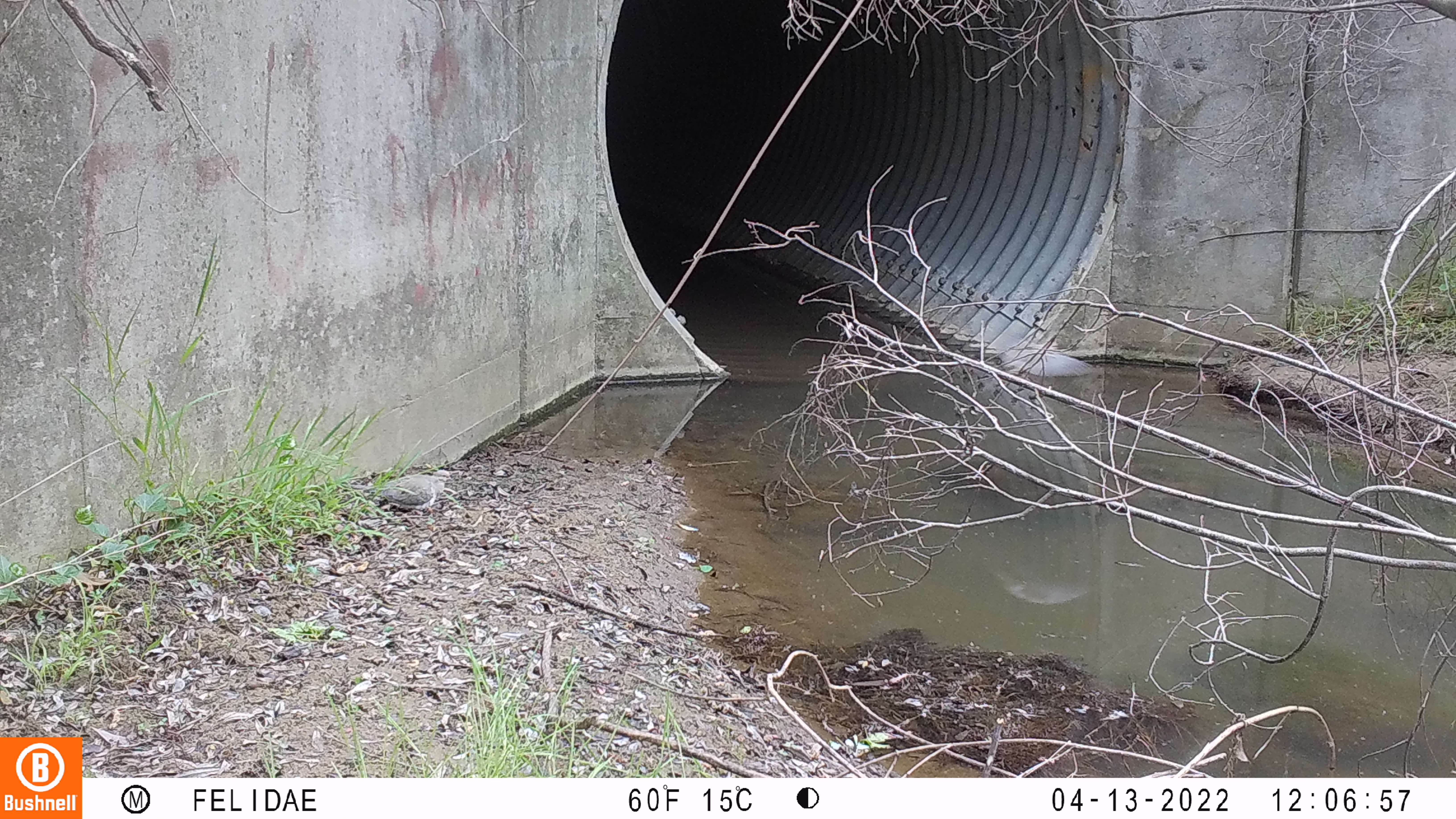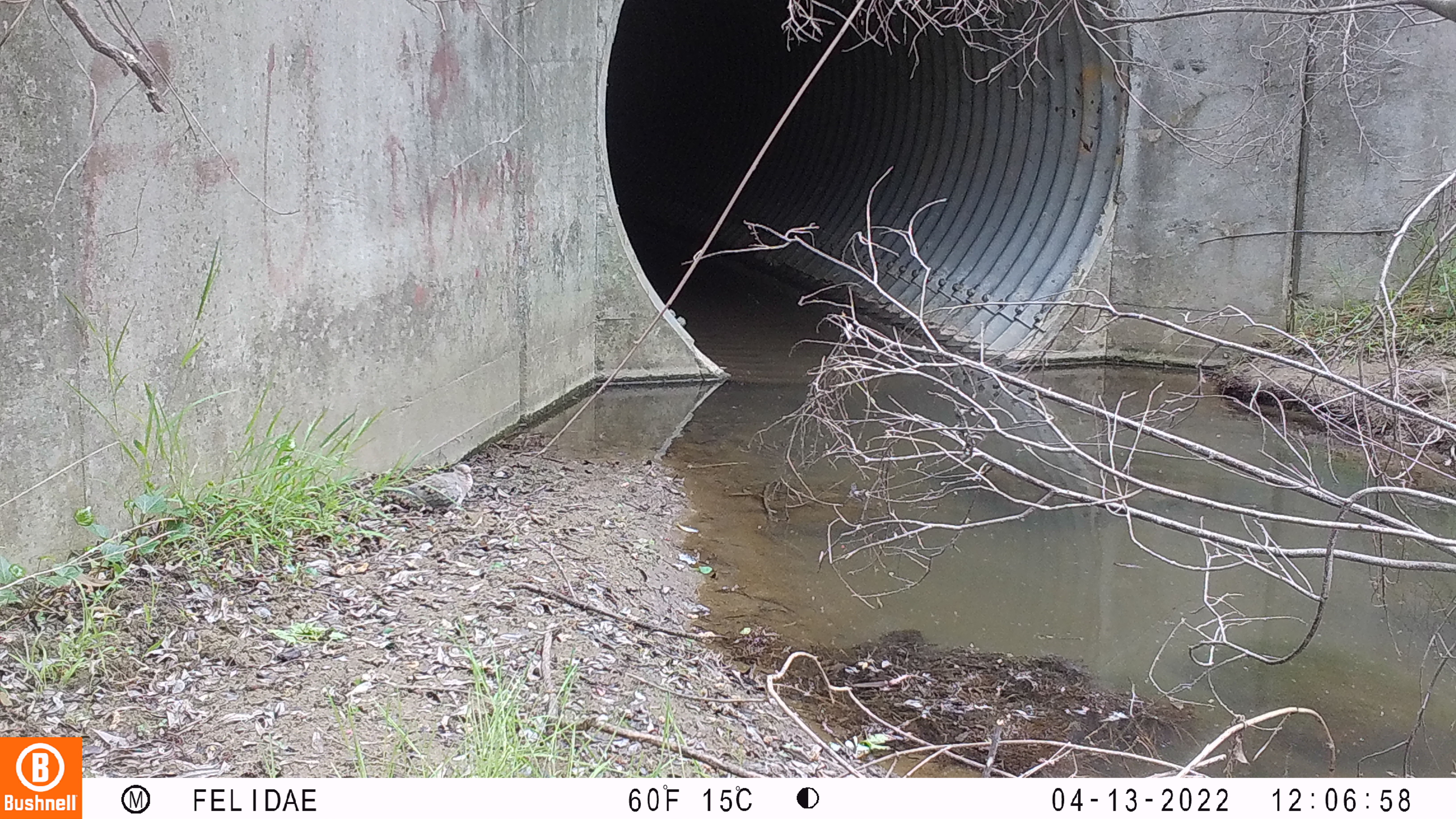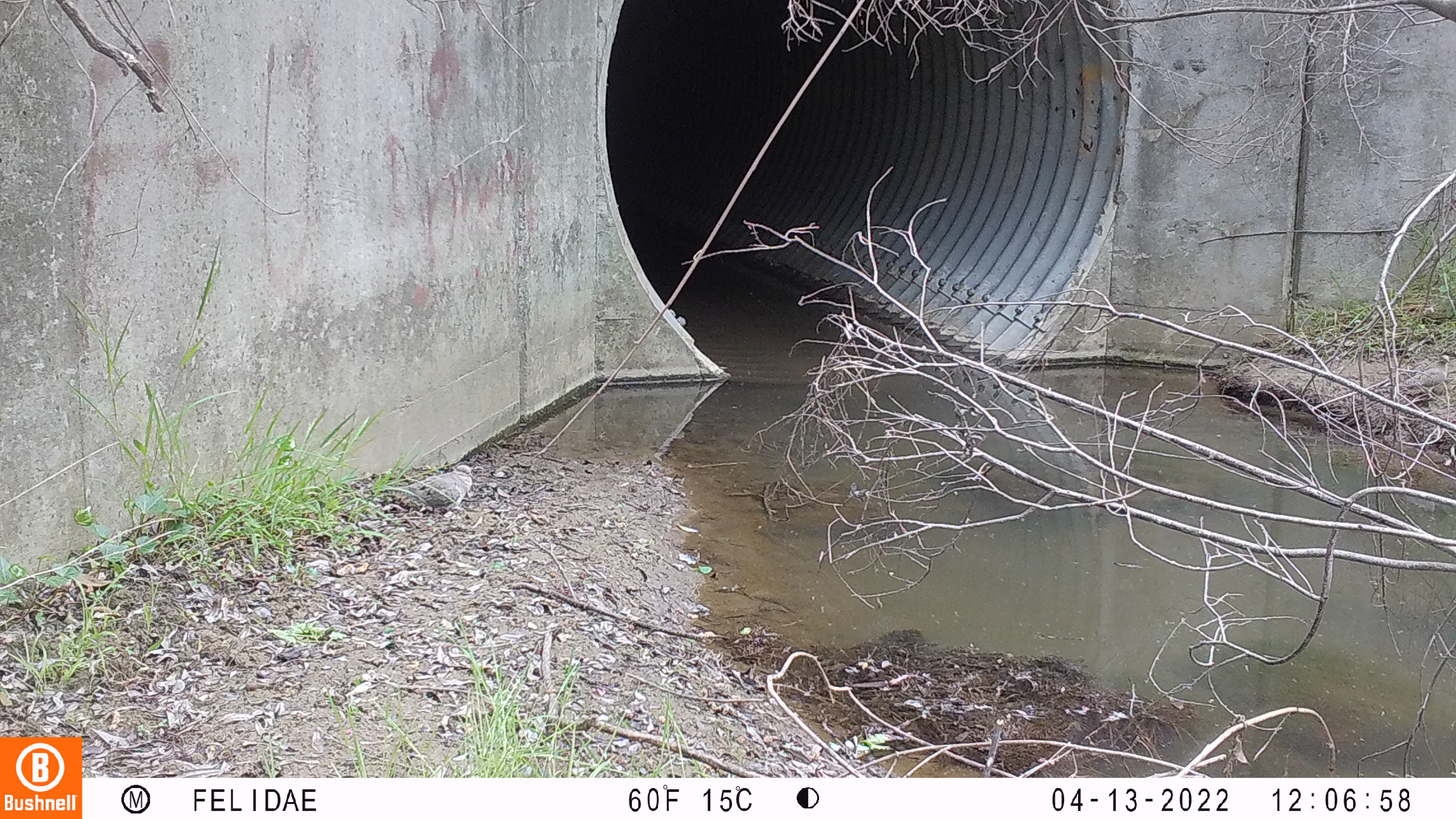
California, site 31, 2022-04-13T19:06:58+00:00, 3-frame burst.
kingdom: Animalia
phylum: Chordata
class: Aves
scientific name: Aves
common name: bird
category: unknown bird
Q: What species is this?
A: Unknown bird (bird) (Aves).